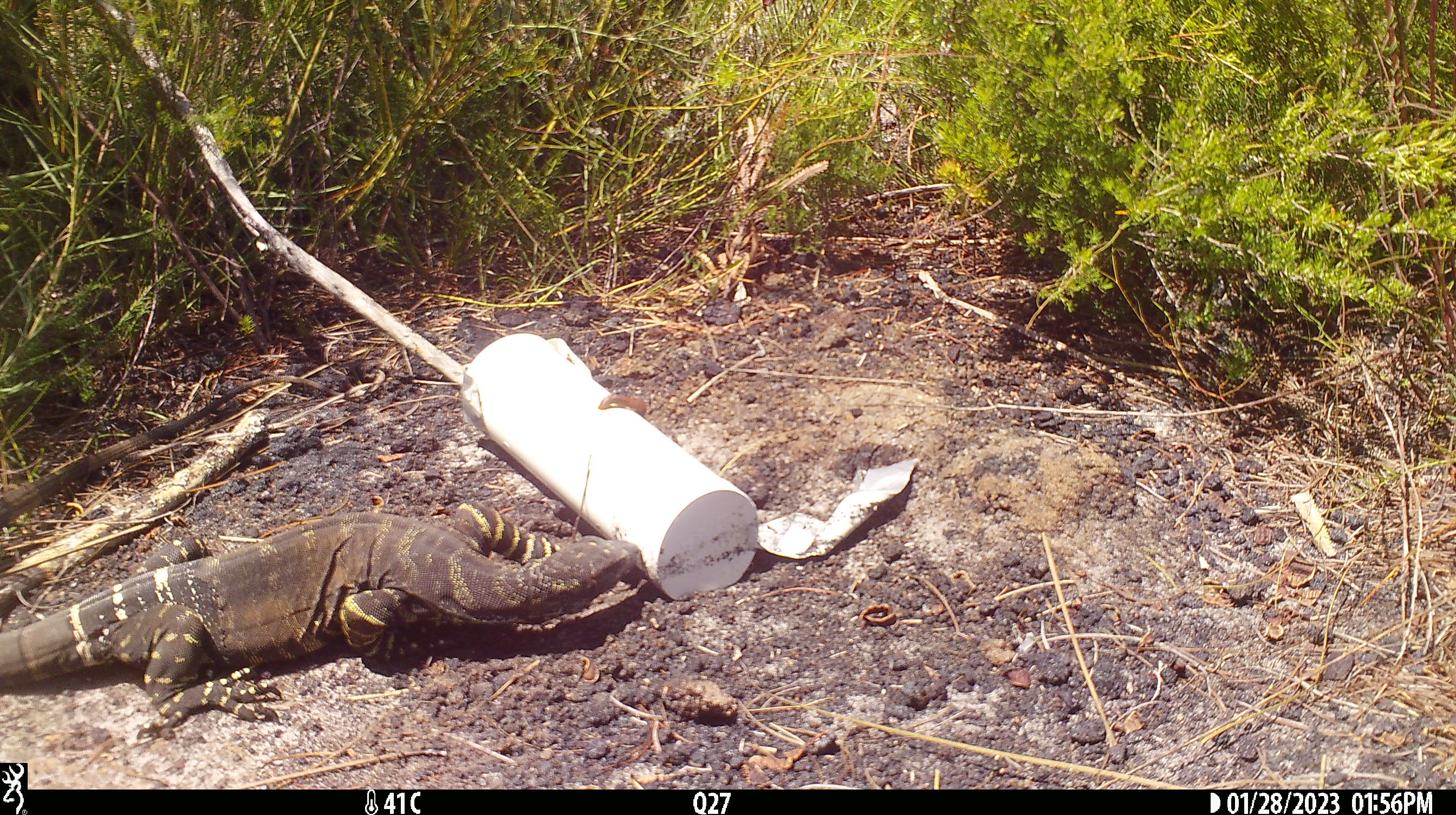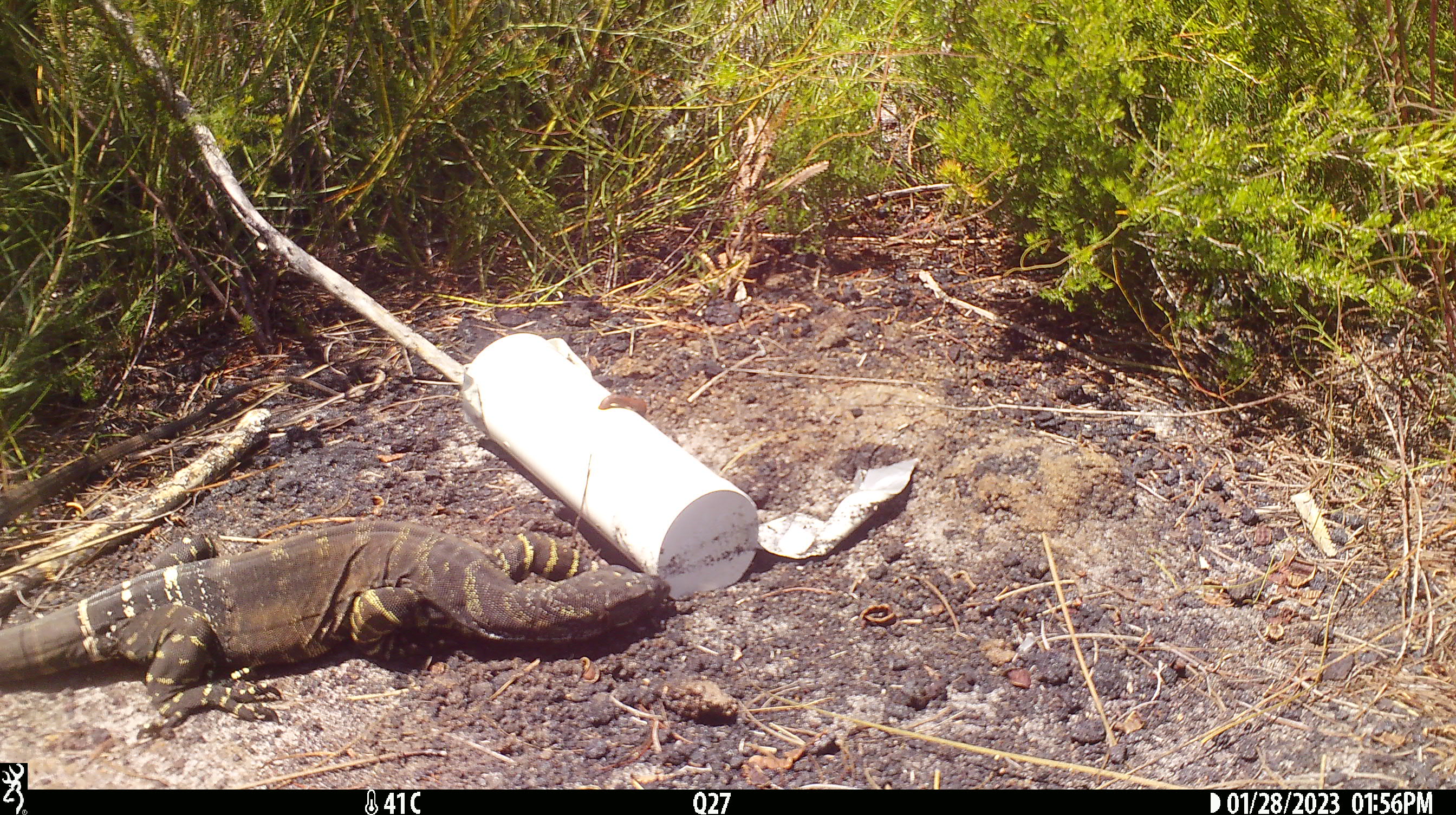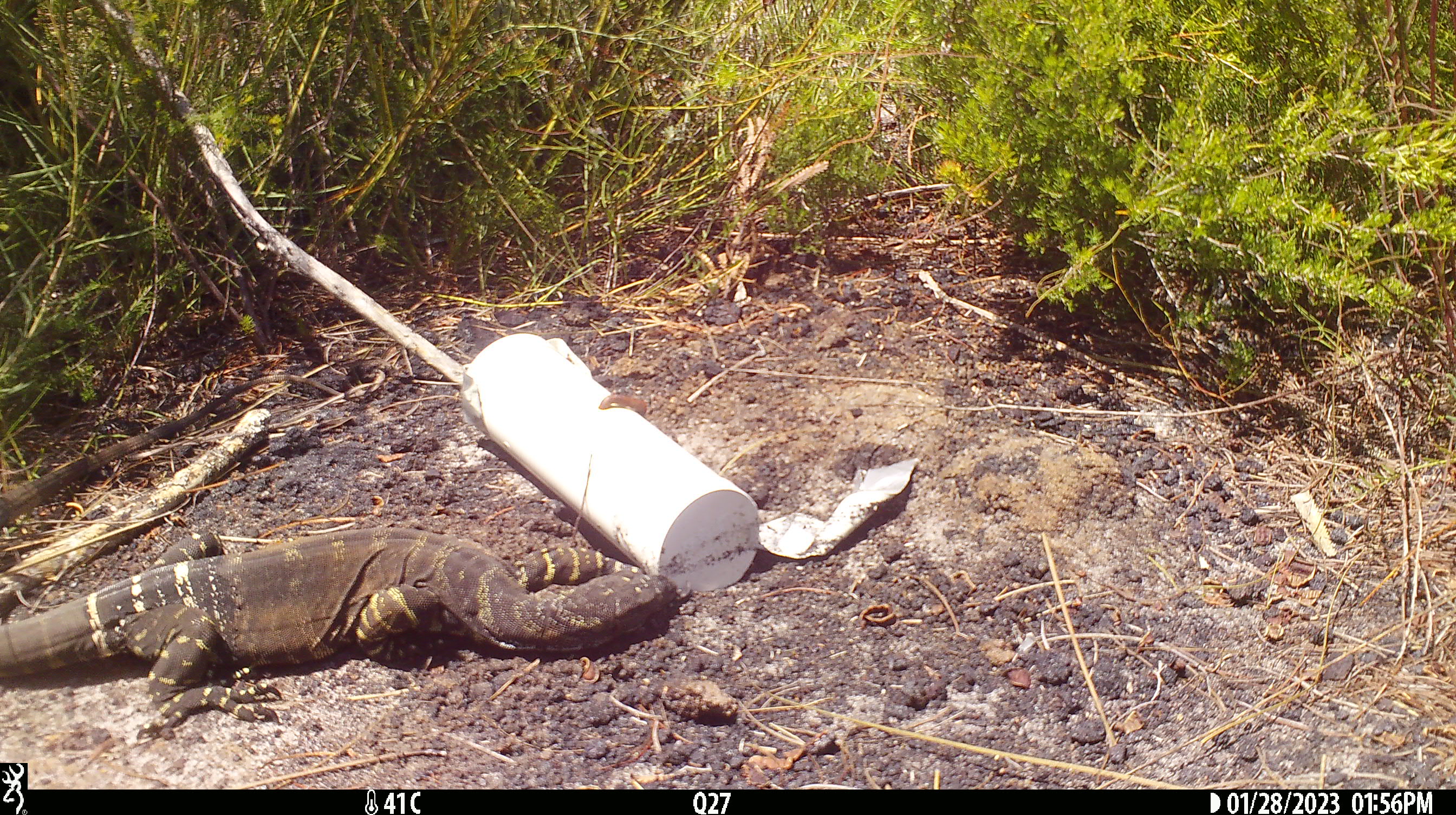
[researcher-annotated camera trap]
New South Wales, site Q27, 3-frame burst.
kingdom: Animalia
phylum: Chordata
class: Reptilia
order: Squamata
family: Varanidae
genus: Varanus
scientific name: Varanus varius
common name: lace monitor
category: goanna